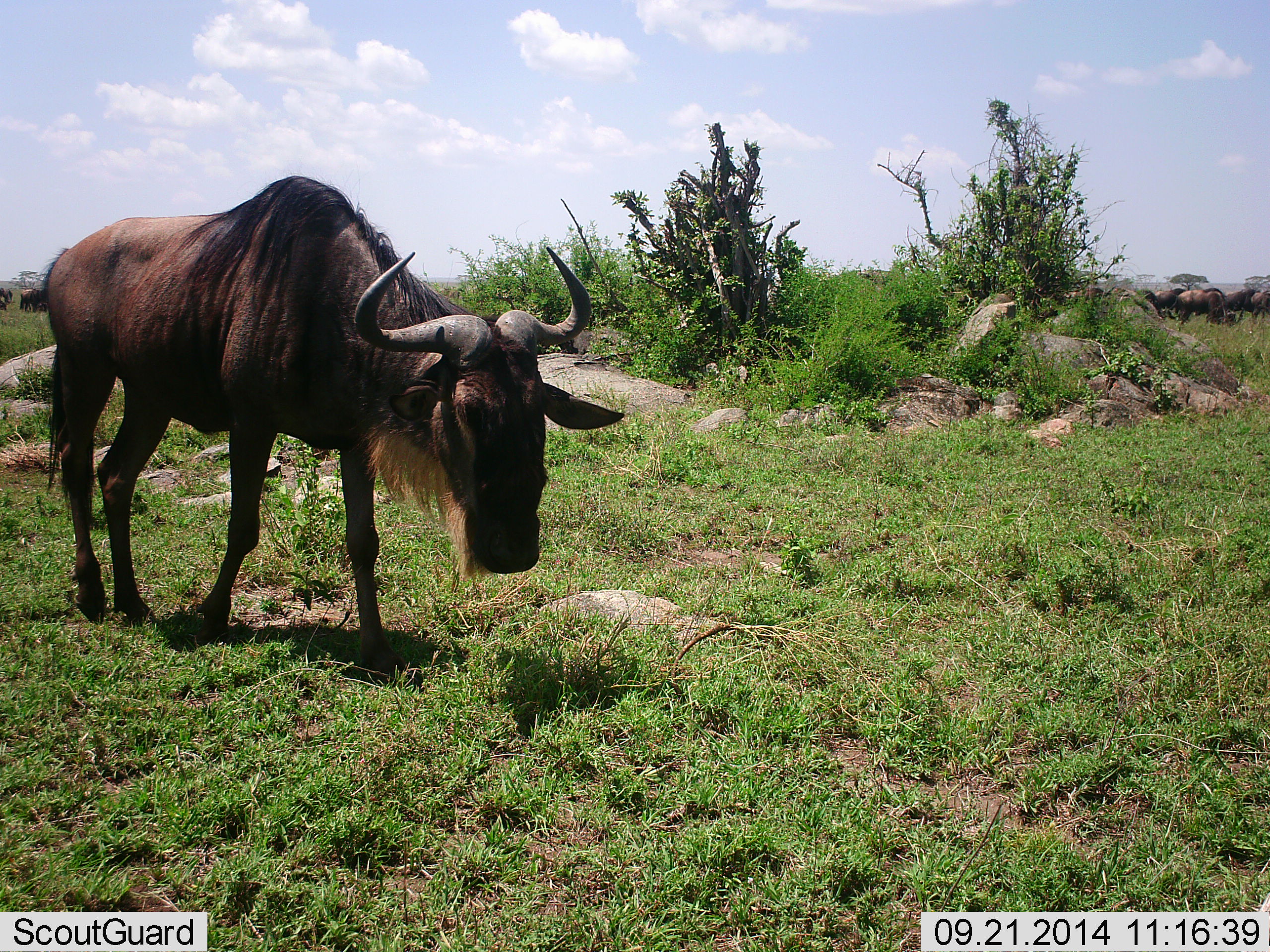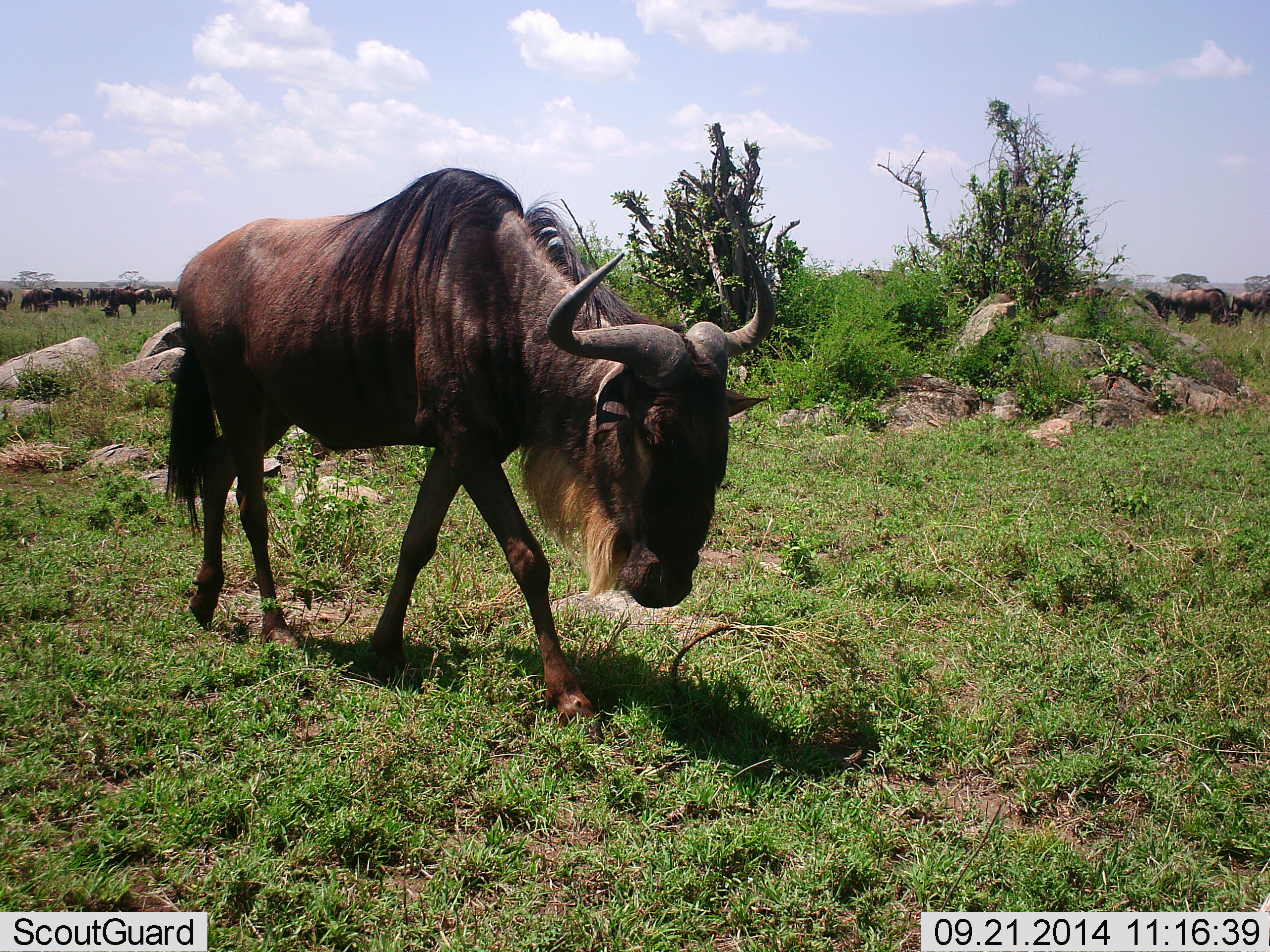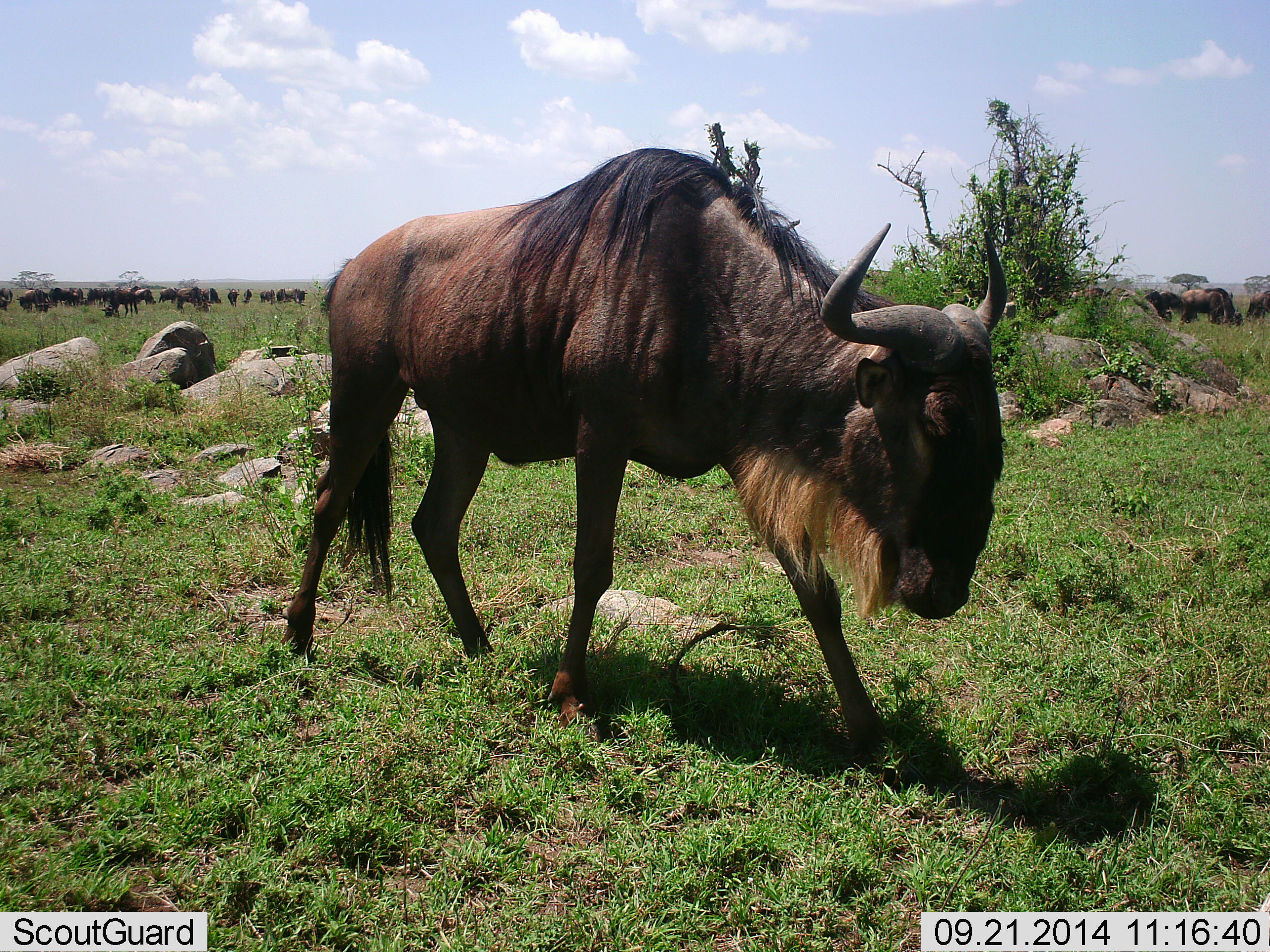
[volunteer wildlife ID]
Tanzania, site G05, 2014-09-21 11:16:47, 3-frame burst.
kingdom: Animalia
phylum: Chordata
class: Mammalia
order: Artiodactyla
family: Bovidae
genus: Connochaetes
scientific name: Connochaetes taurinus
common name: blue wildebeest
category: wildebeest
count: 3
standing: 10%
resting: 0%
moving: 100%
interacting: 0%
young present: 0%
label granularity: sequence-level